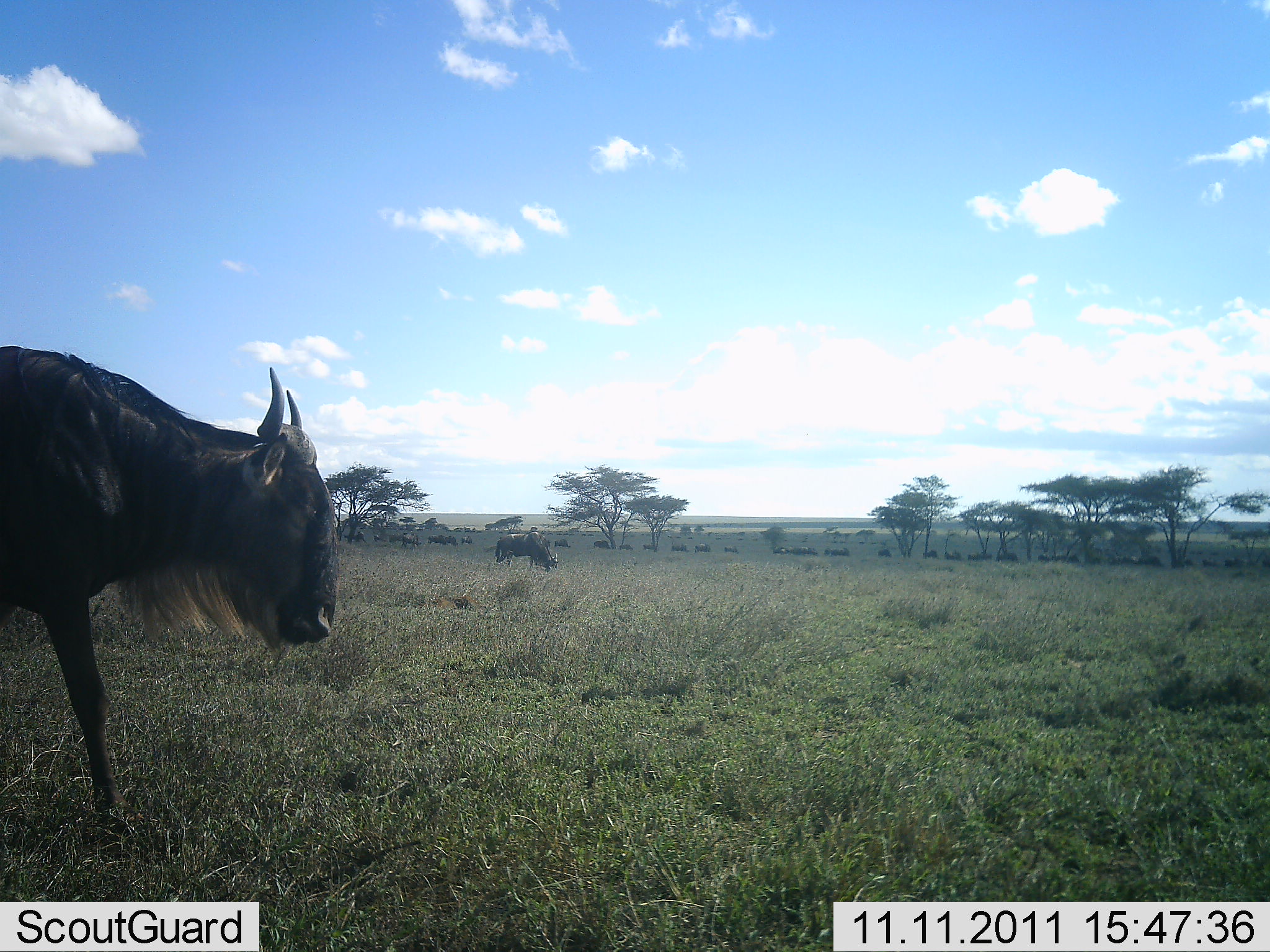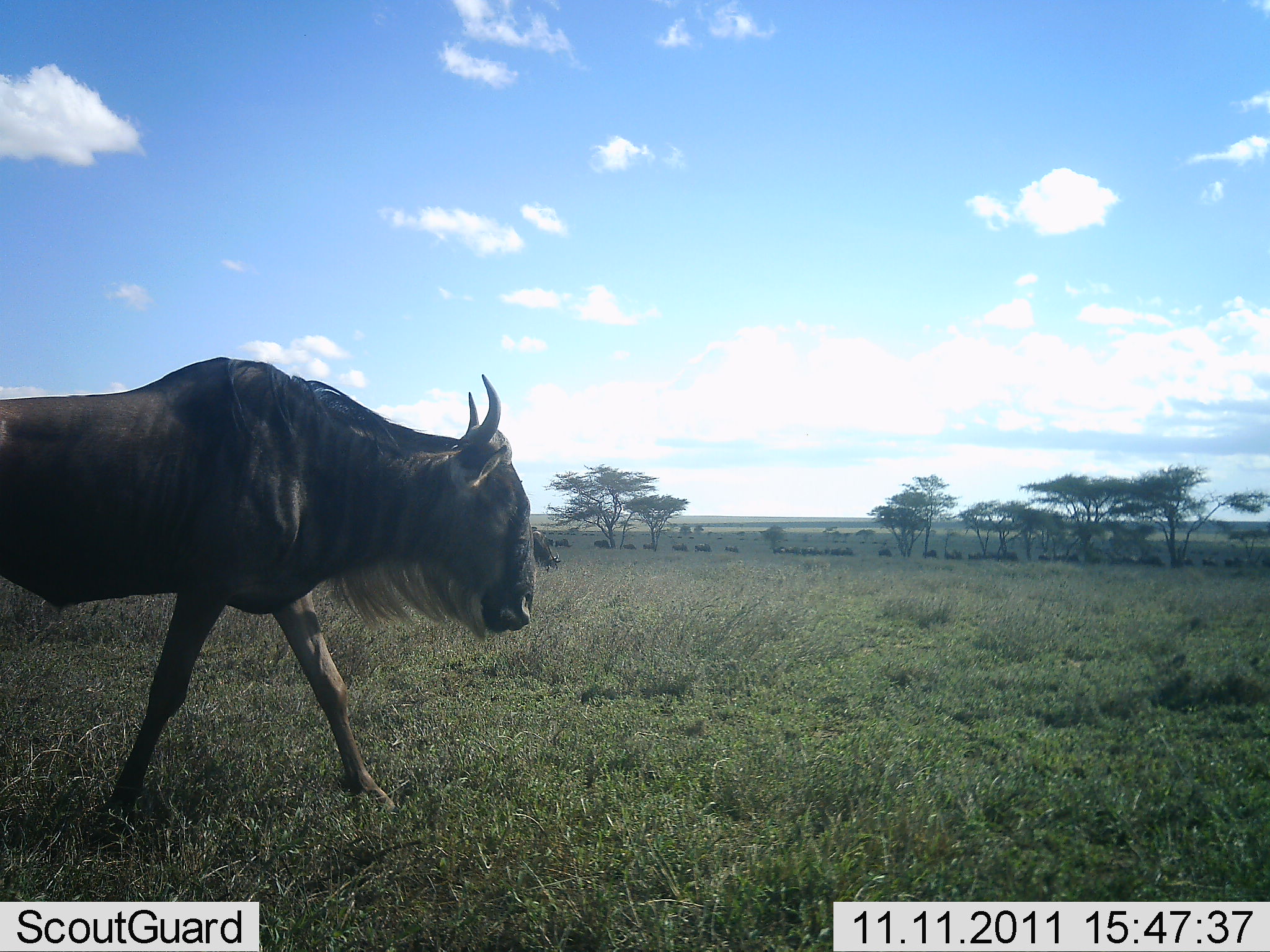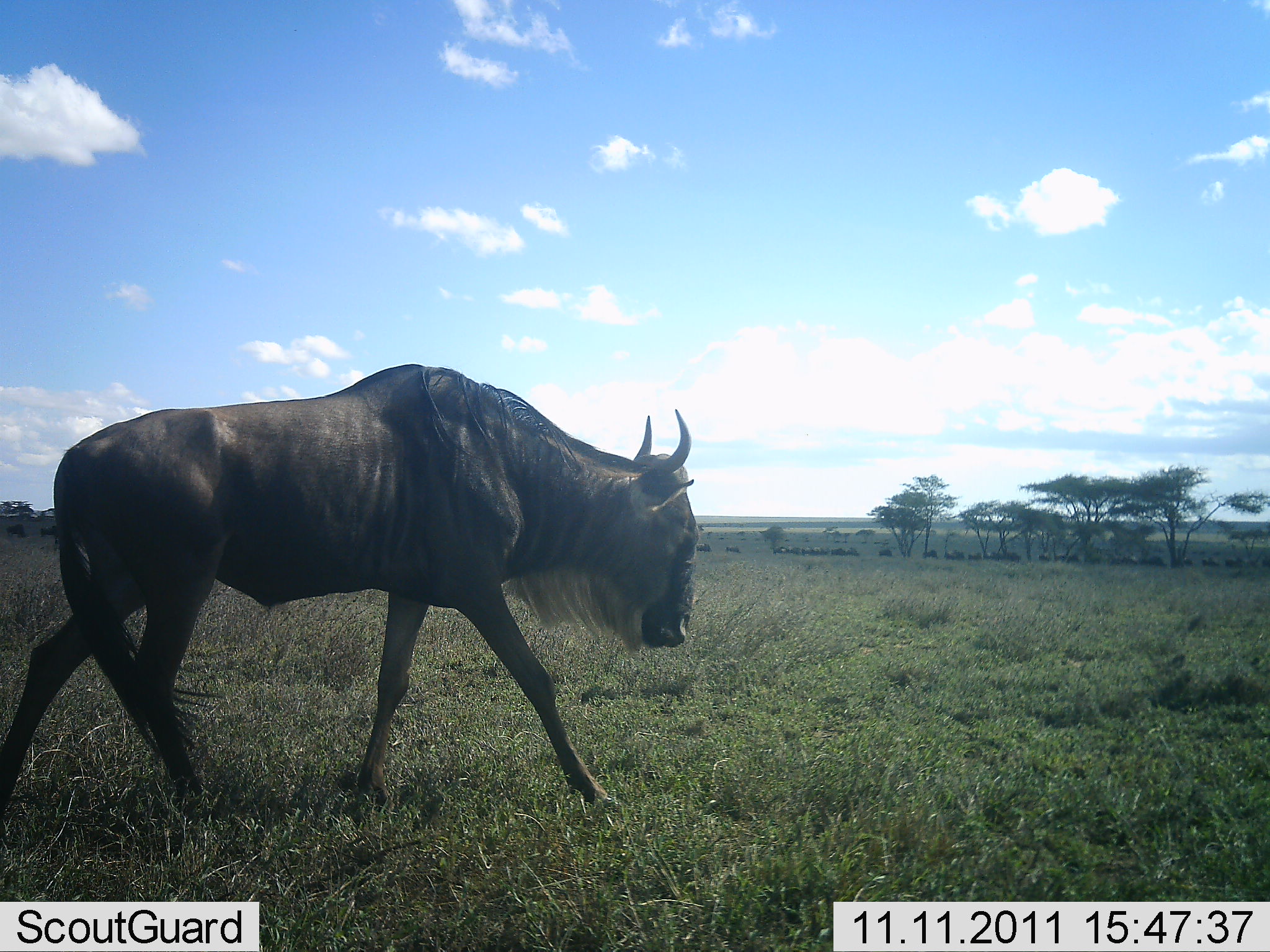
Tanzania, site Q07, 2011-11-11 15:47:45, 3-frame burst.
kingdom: Animalia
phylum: Chordata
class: Mammalia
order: Artiodactyla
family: Bovidae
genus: Connochaetes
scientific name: Connochaetes taurinus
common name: blue wildebeest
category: wildebeest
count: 11-50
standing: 29%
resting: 7%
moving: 86%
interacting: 7%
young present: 0%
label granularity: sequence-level